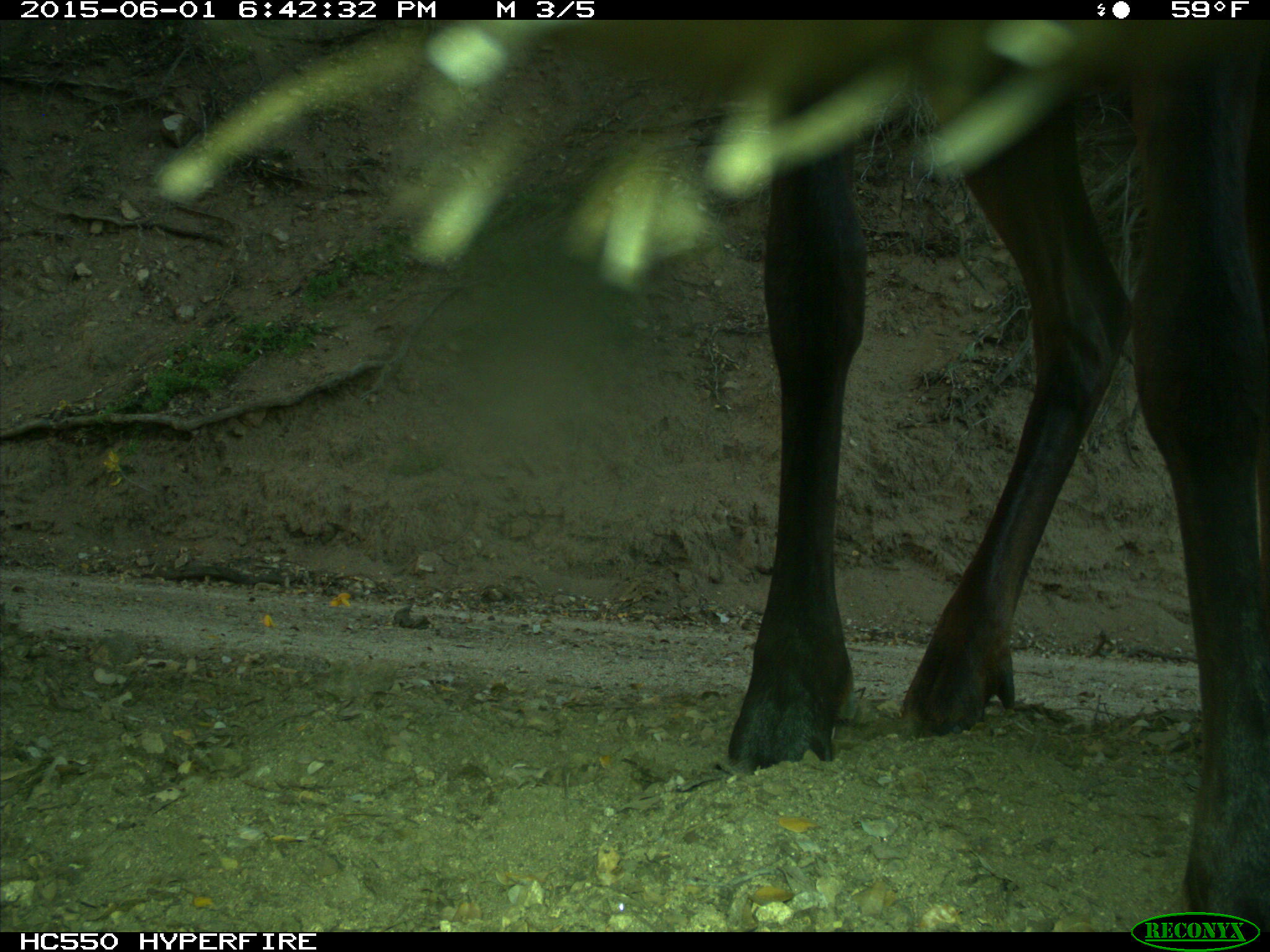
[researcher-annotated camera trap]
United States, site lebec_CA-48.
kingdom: Animalia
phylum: Chordata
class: Mammalia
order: Artiodactyla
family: Cervidae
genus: Cervus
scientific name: Cervus canadensis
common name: elk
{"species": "Cervus canadensis (elk)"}